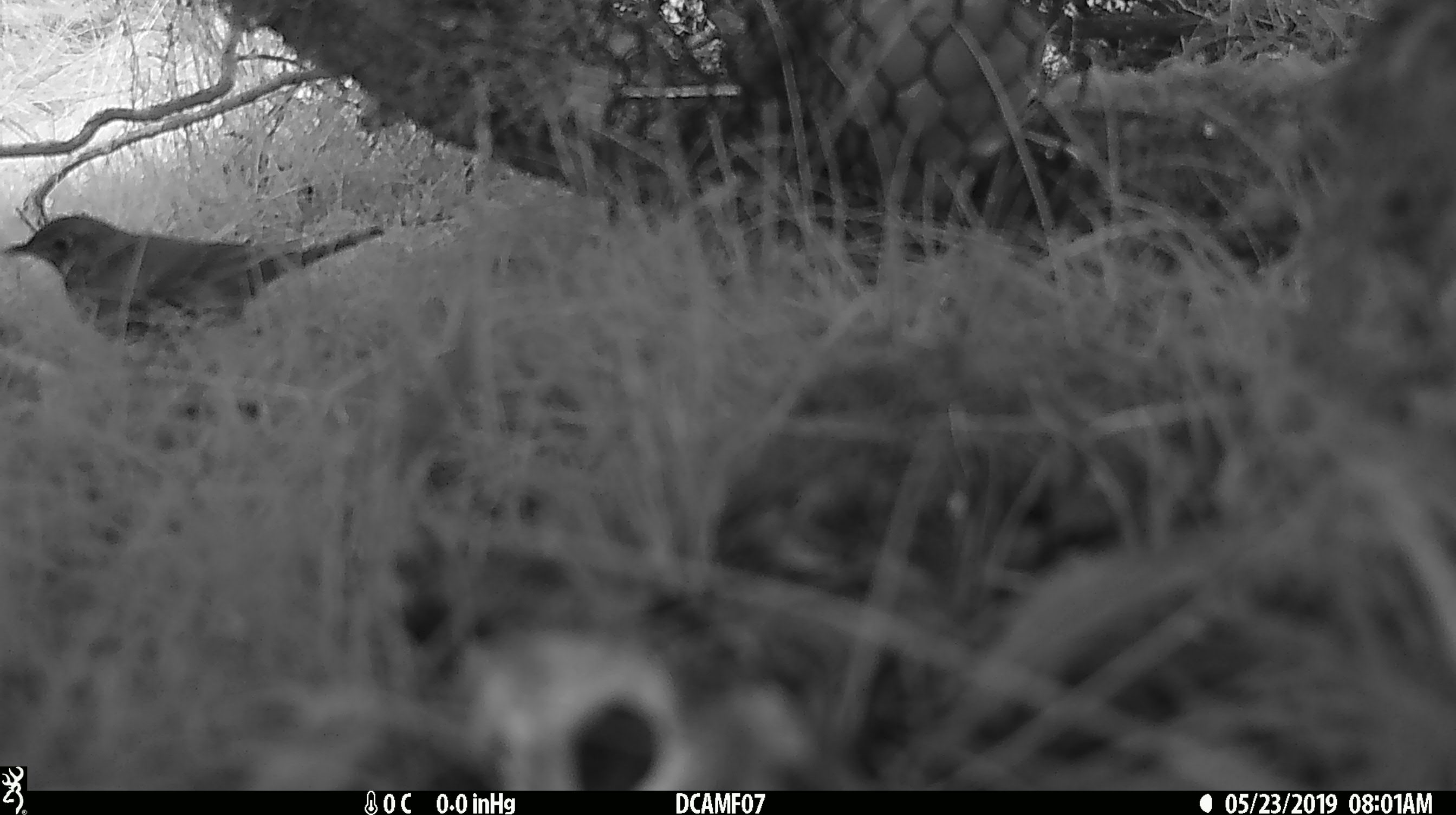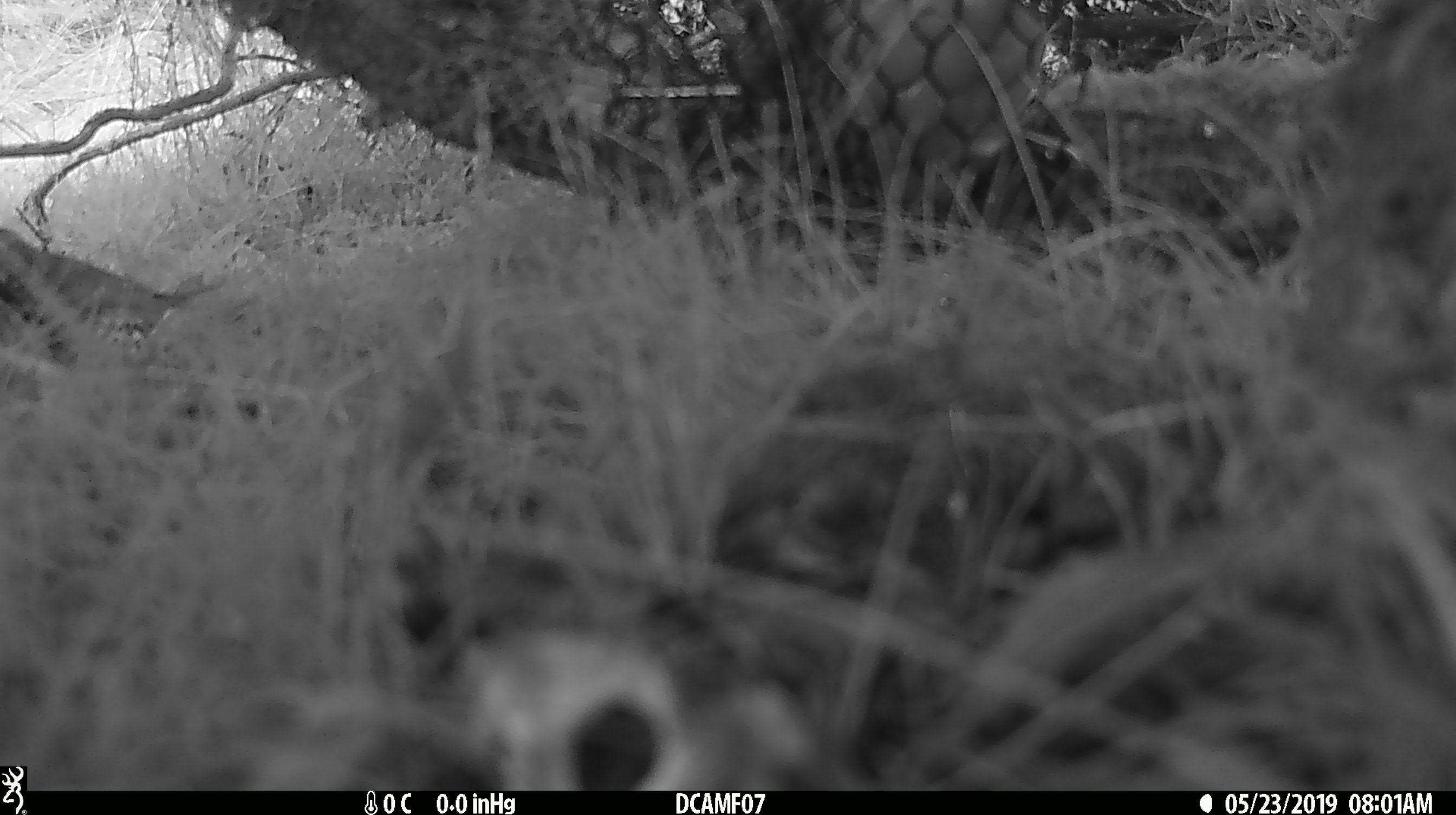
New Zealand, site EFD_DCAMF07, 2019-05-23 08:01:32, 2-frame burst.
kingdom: Animalia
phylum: Chordata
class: Aves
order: Passeriformes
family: Turdidae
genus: Turdus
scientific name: Turdus philomelos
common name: song thrush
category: thrush